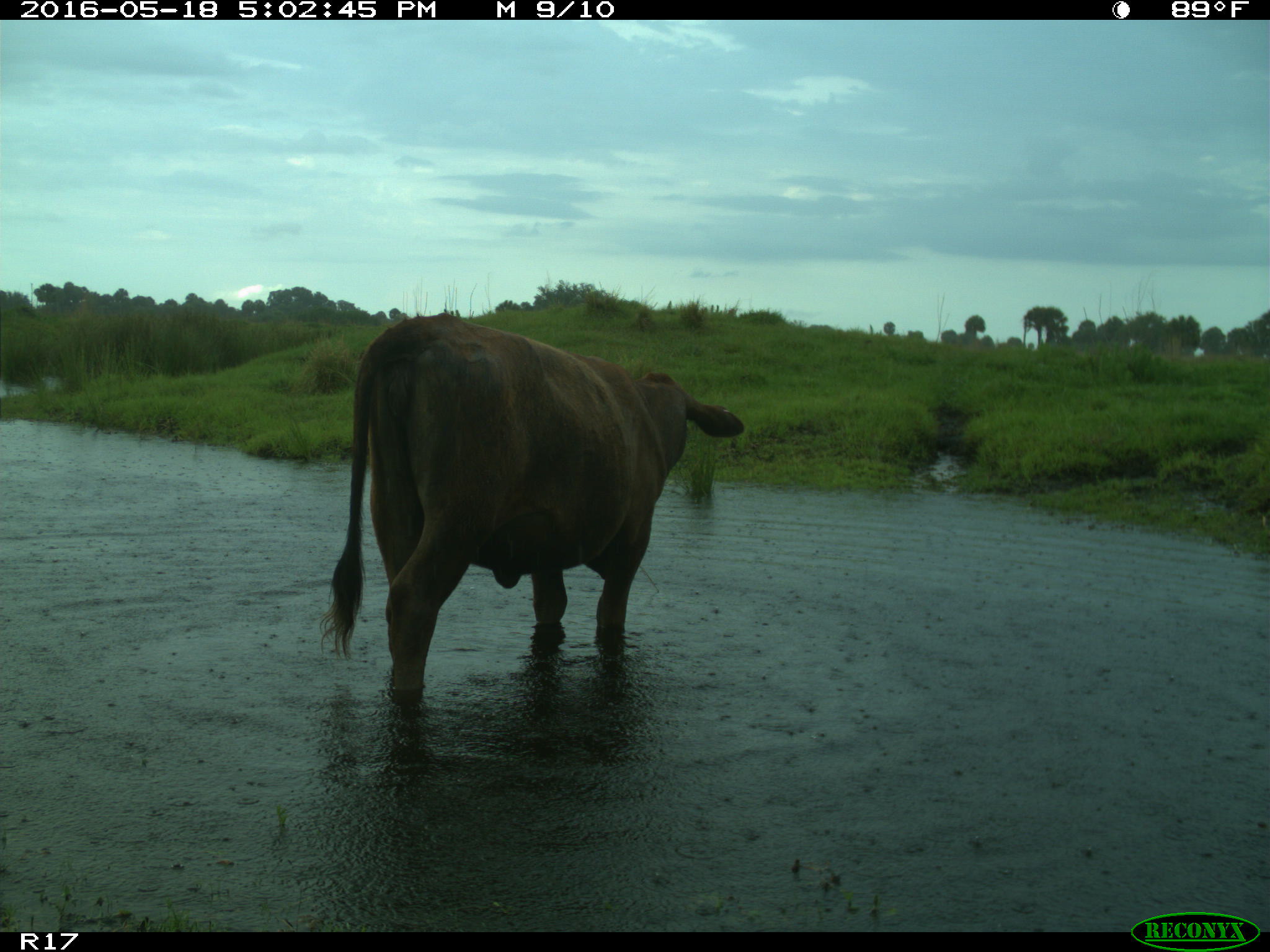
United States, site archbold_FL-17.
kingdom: Animalia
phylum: Chordata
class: Mammalia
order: Artiodactyla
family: Bovidae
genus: Bos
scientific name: Bos taurus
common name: domestic cow